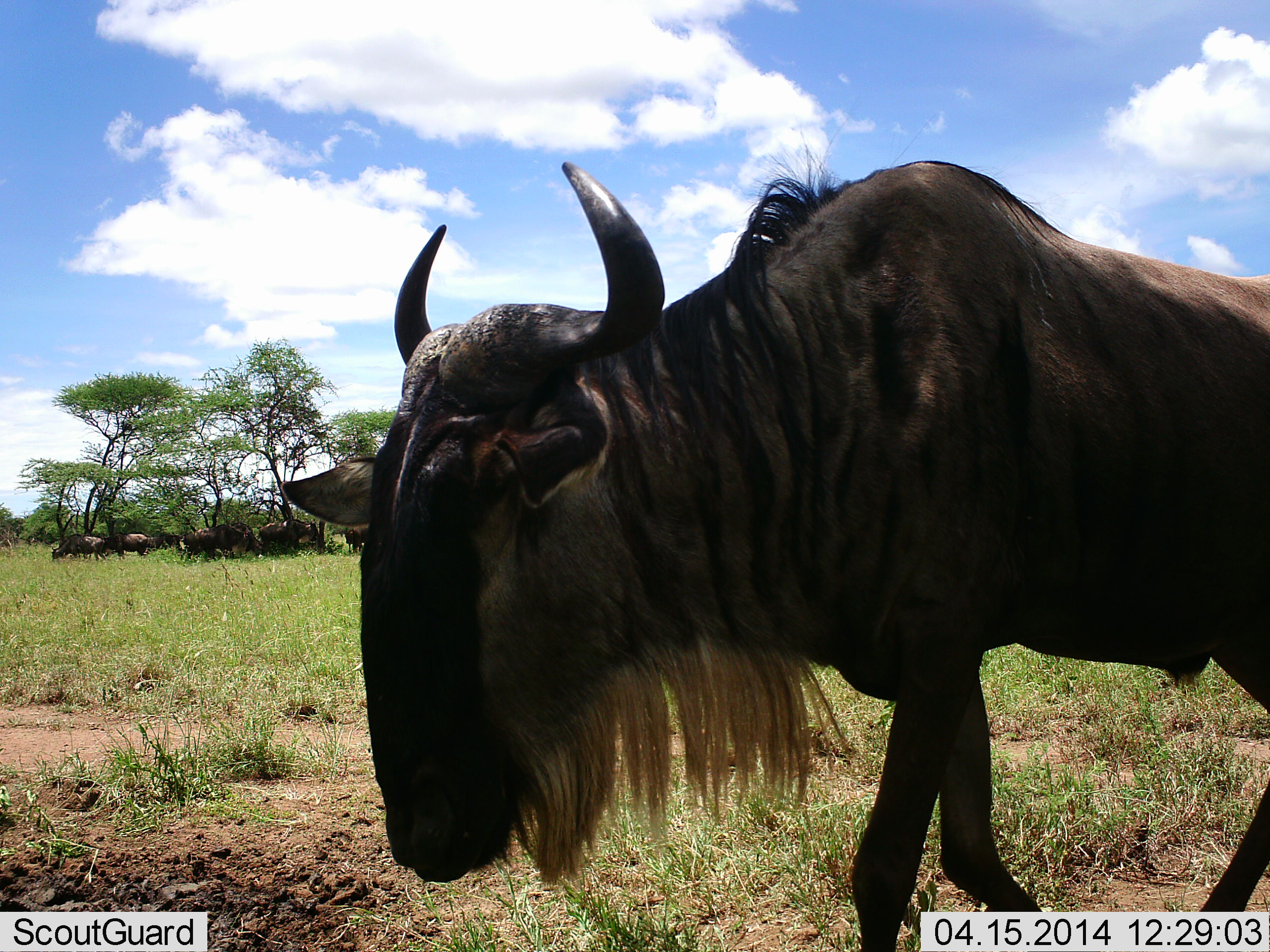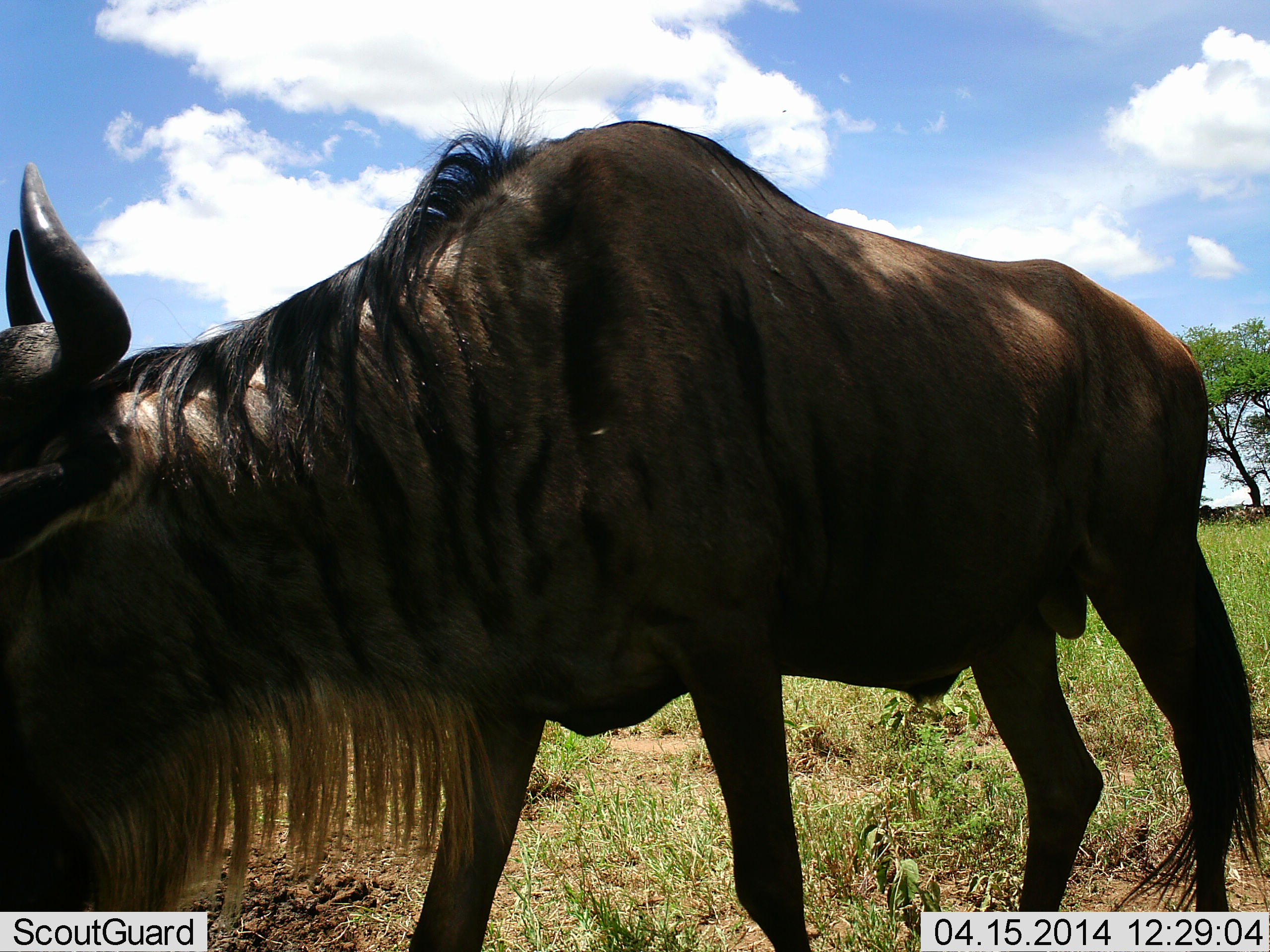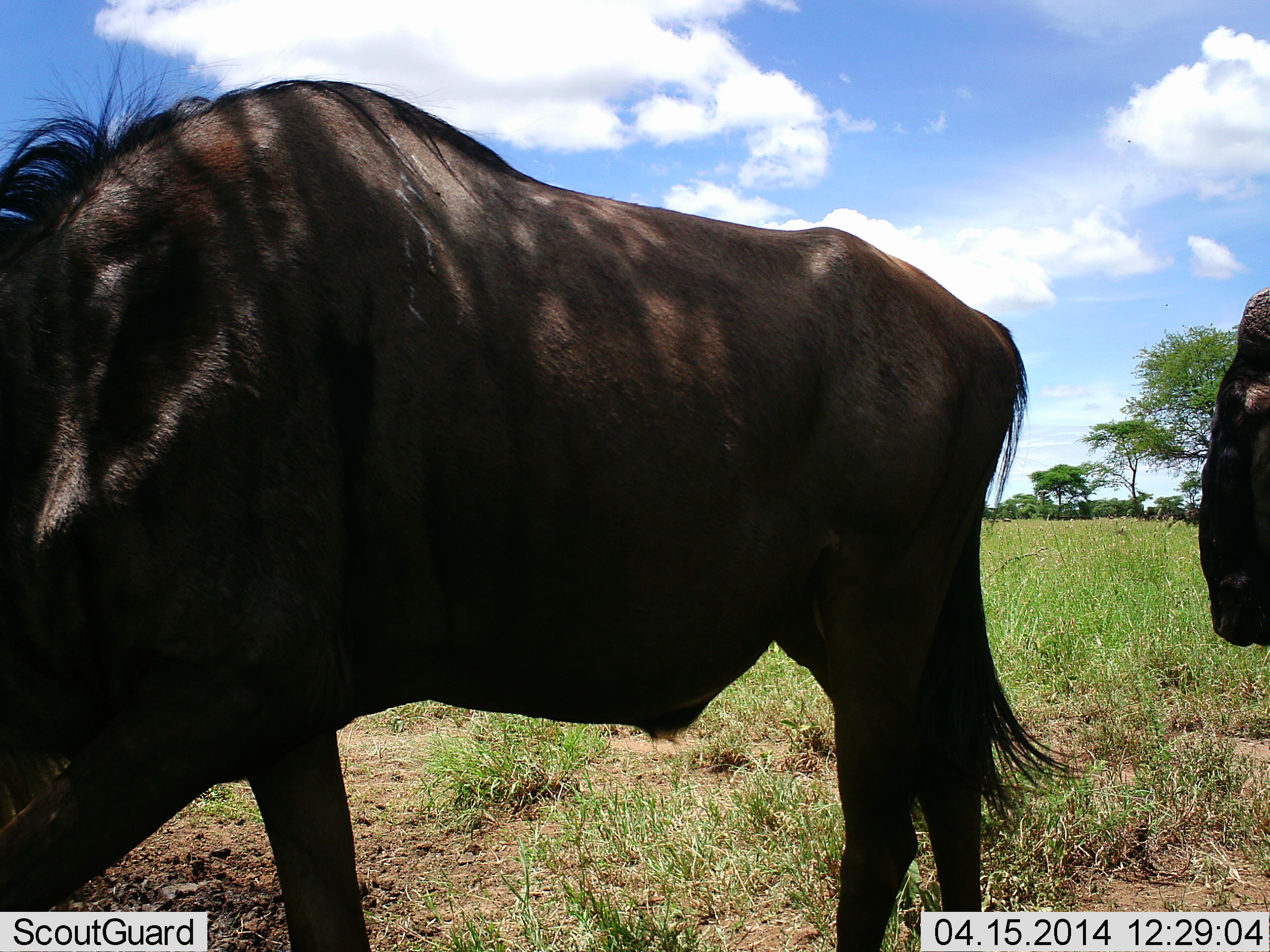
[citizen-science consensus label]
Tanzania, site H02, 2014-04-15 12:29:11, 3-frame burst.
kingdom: Animalia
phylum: Chordata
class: Mammalia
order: Artiodactyla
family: Bovidae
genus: Connochaetes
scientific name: Connochaetes taurinus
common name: blue wildebeest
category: wildebeest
Wildebeest (blue wildebeest) (Connochaetes taurinus), count 11-50. Behavior (volunteer vote fractions): standing 60%, resting 30%, moving 80%, interacting 0%. Young present (vote fraction): 0%. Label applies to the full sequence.